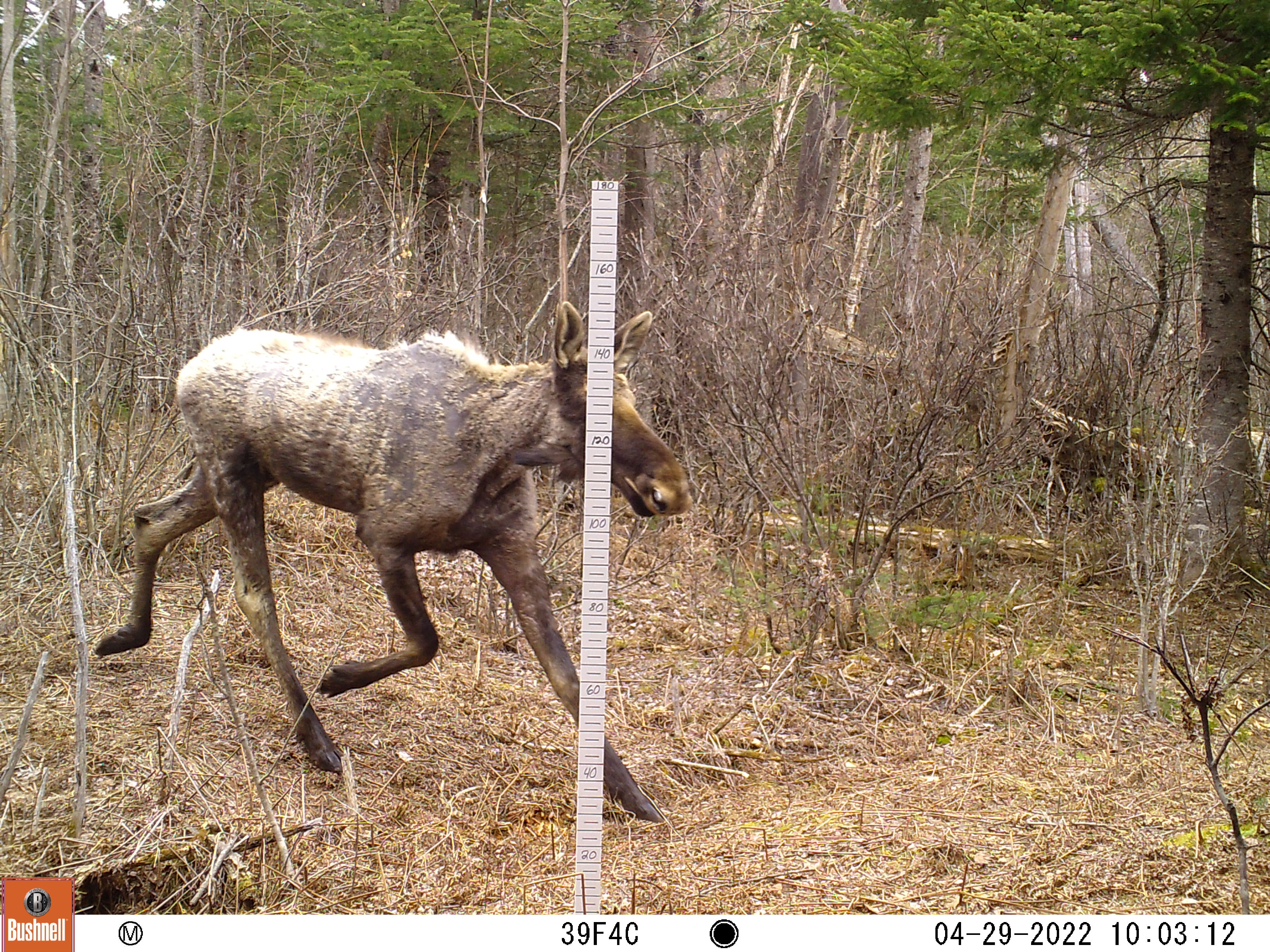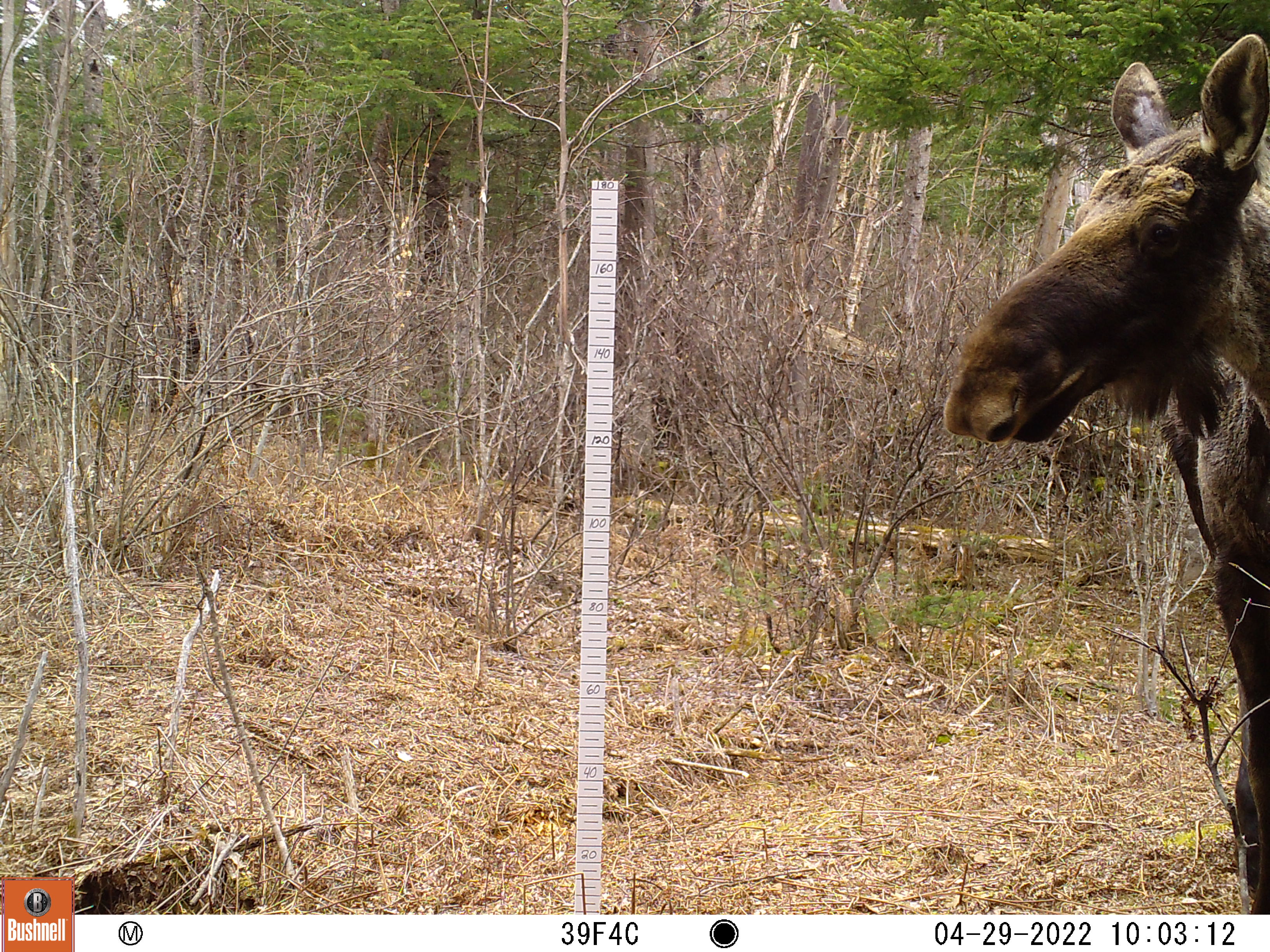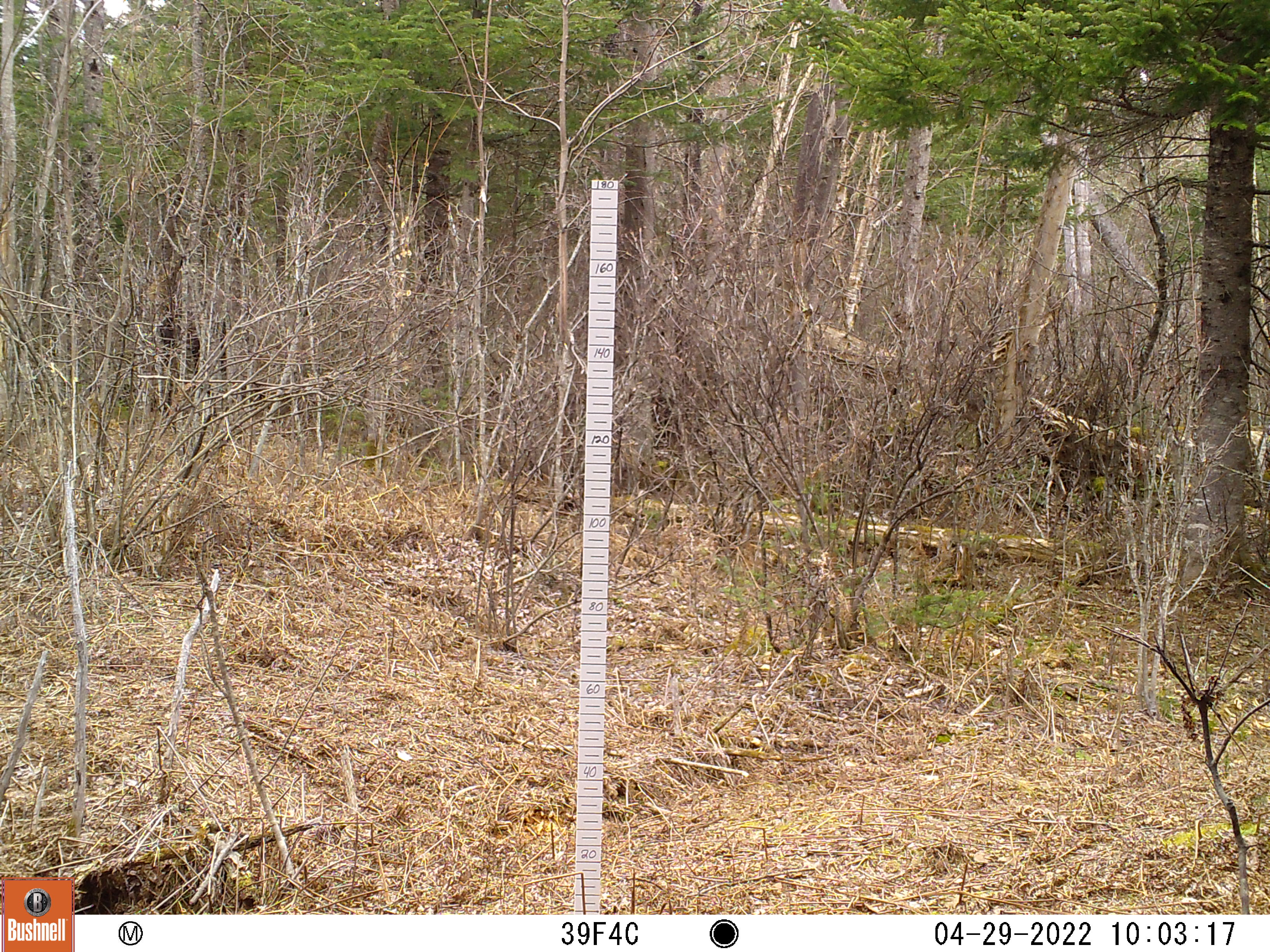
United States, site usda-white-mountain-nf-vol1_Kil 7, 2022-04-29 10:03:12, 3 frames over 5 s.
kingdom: Animalia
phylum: Chordata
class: Mammalia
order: Artiodactyla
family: Cervidae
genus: Alces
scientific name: Alces alces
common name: moose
Moose (Alces alces).